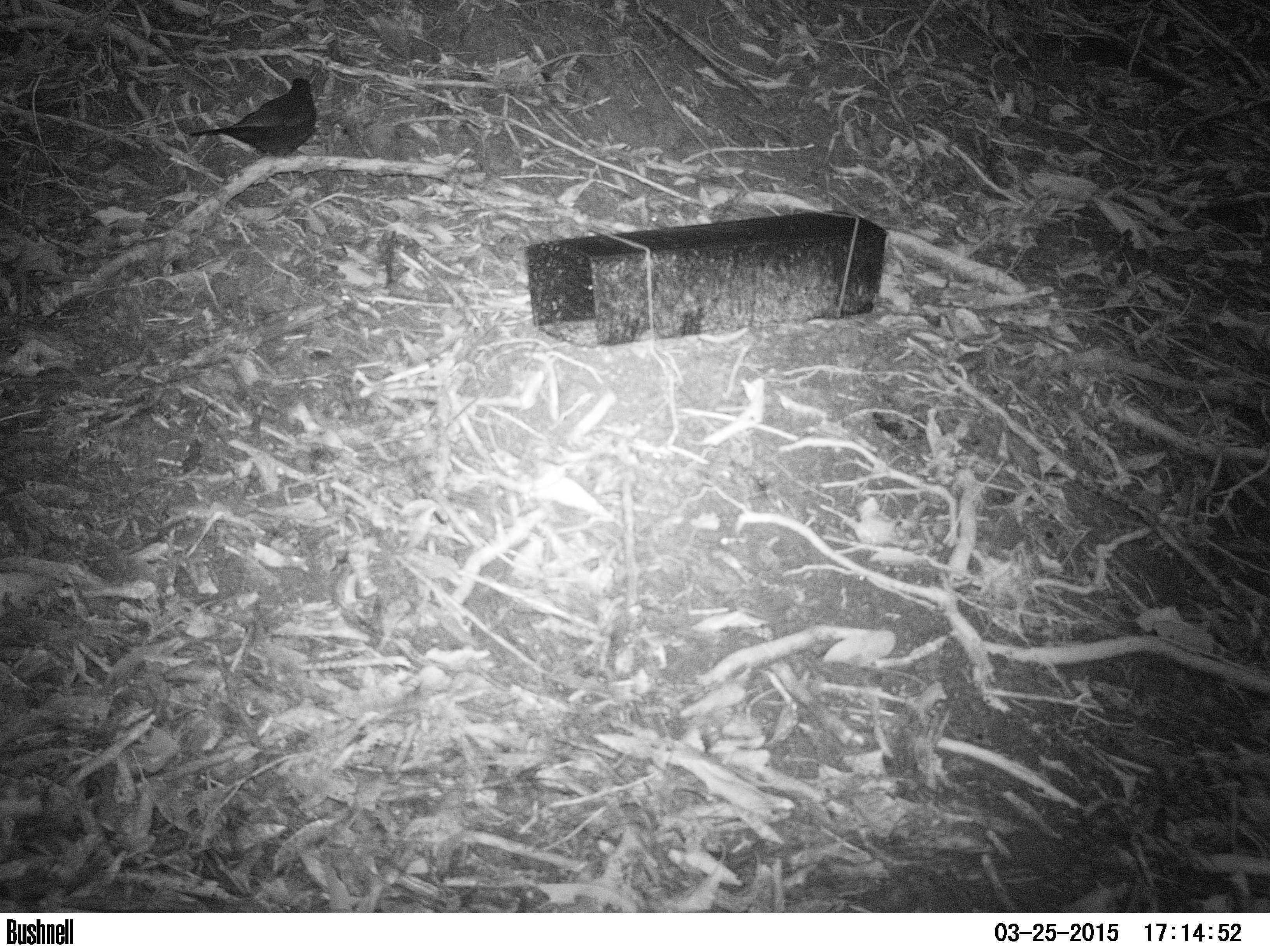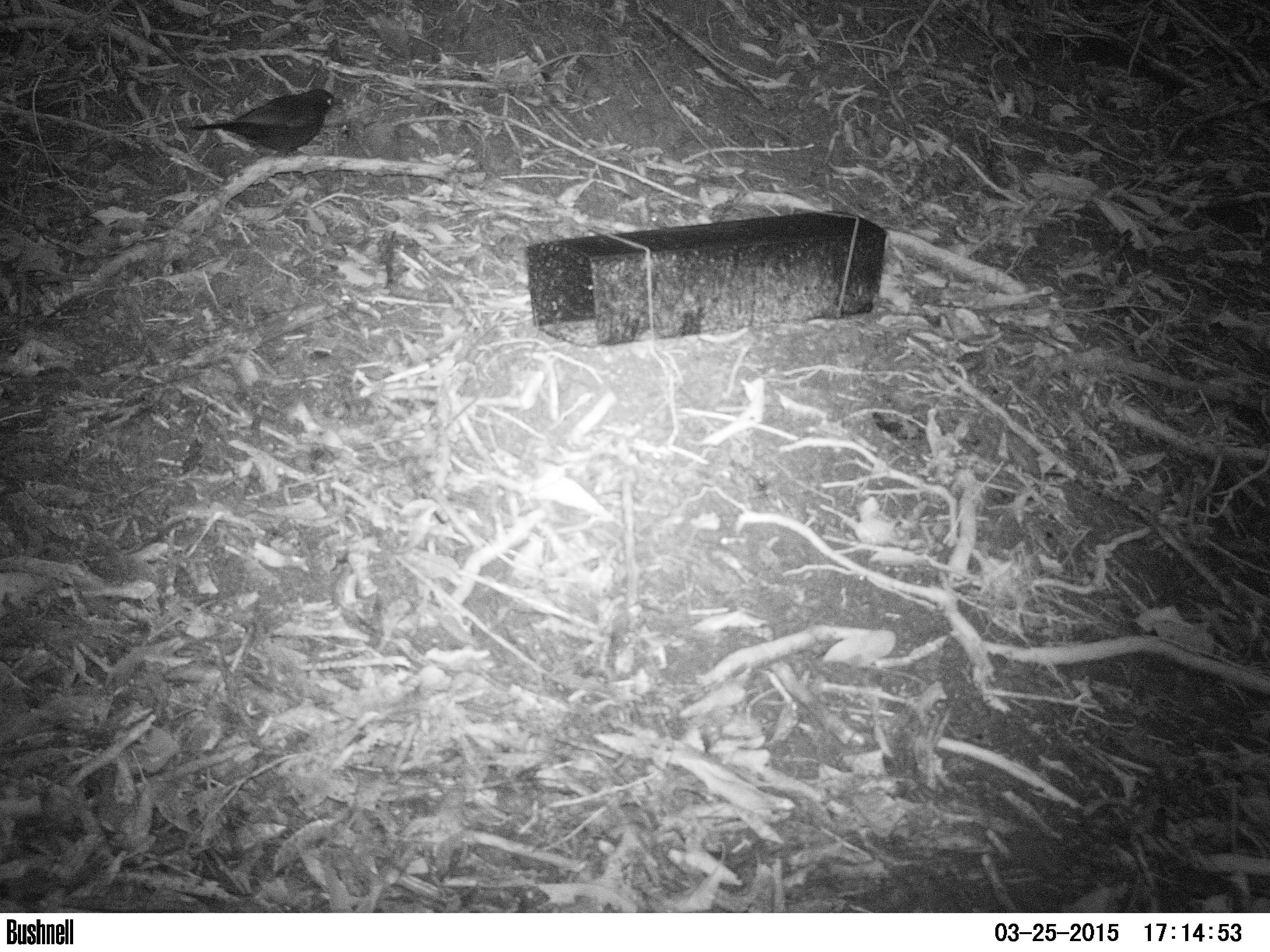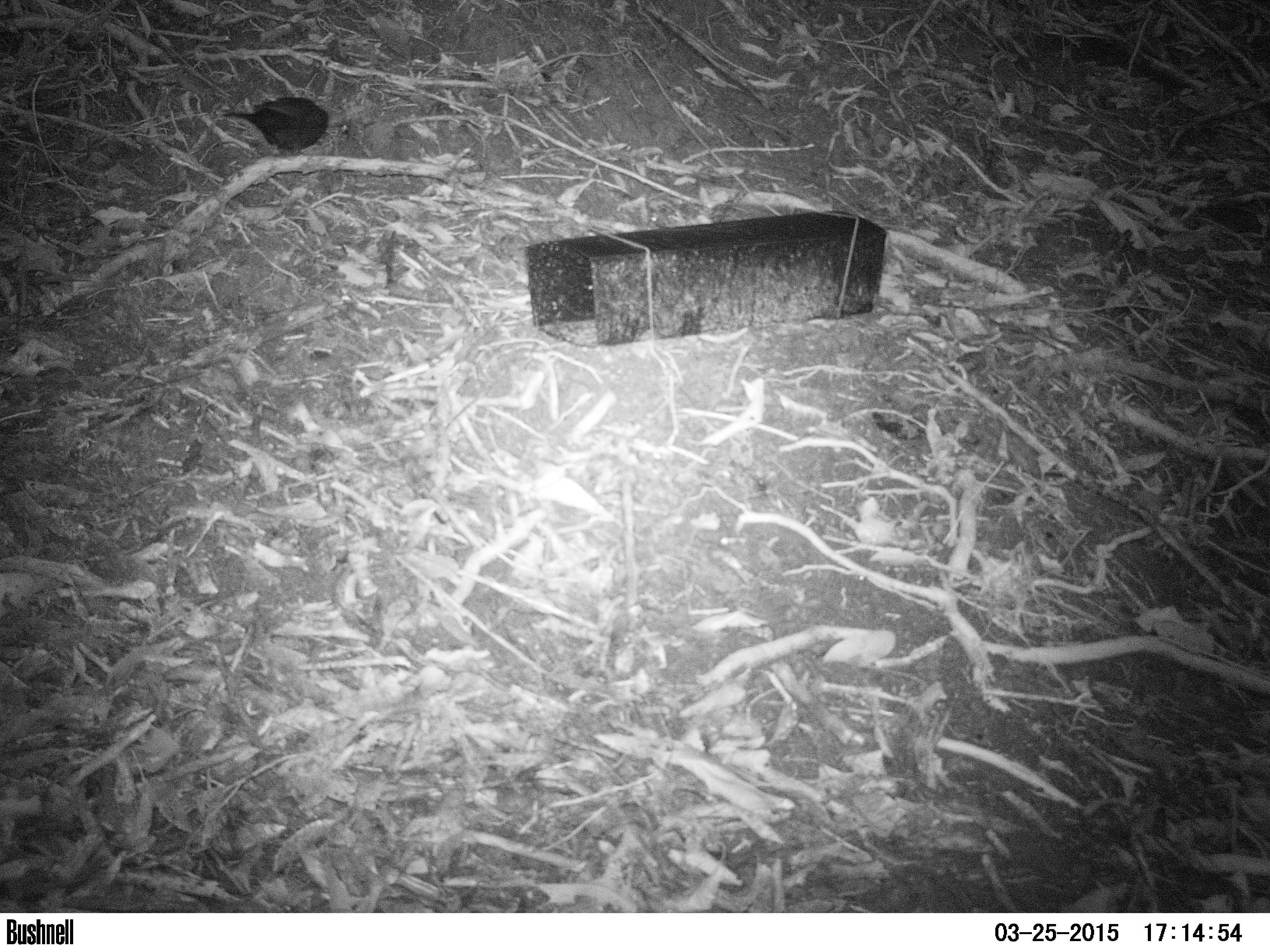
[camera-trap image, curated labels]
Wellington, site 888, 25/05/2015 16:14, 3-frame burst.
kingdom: Animalia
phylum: Chordata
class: Aves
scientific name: Aves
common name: bird